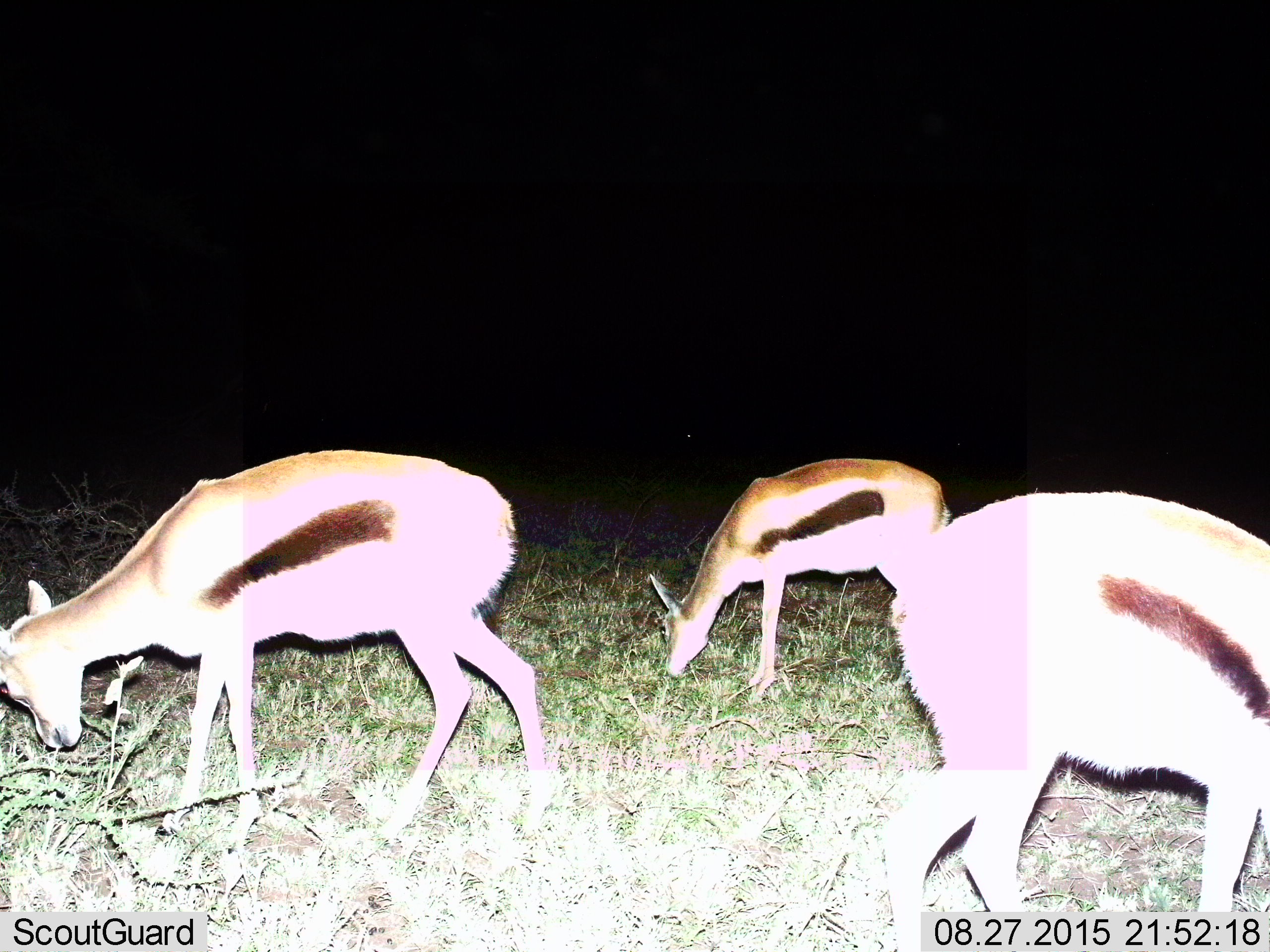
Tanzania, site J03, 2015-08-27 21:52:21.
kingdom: Animalia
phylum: Chordata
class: Mammalia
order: Artiodactyla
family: Bovidae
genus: Eudorcas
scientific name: Eudorcas thomsonii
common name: thomson's gazelle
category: gazellethomsons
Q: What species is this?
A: Gazellethomsons (thomson's gazelle) (Eudorcas thomsonii).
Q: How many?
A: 3.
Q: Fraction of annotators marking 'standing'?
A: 40%.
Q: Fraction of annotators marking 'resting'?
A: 0%.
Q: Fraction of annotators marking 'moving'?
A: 0%.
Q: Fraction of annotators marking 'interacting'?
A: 0%.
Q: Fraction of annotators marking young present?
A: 10%.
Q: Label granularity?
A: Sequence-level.